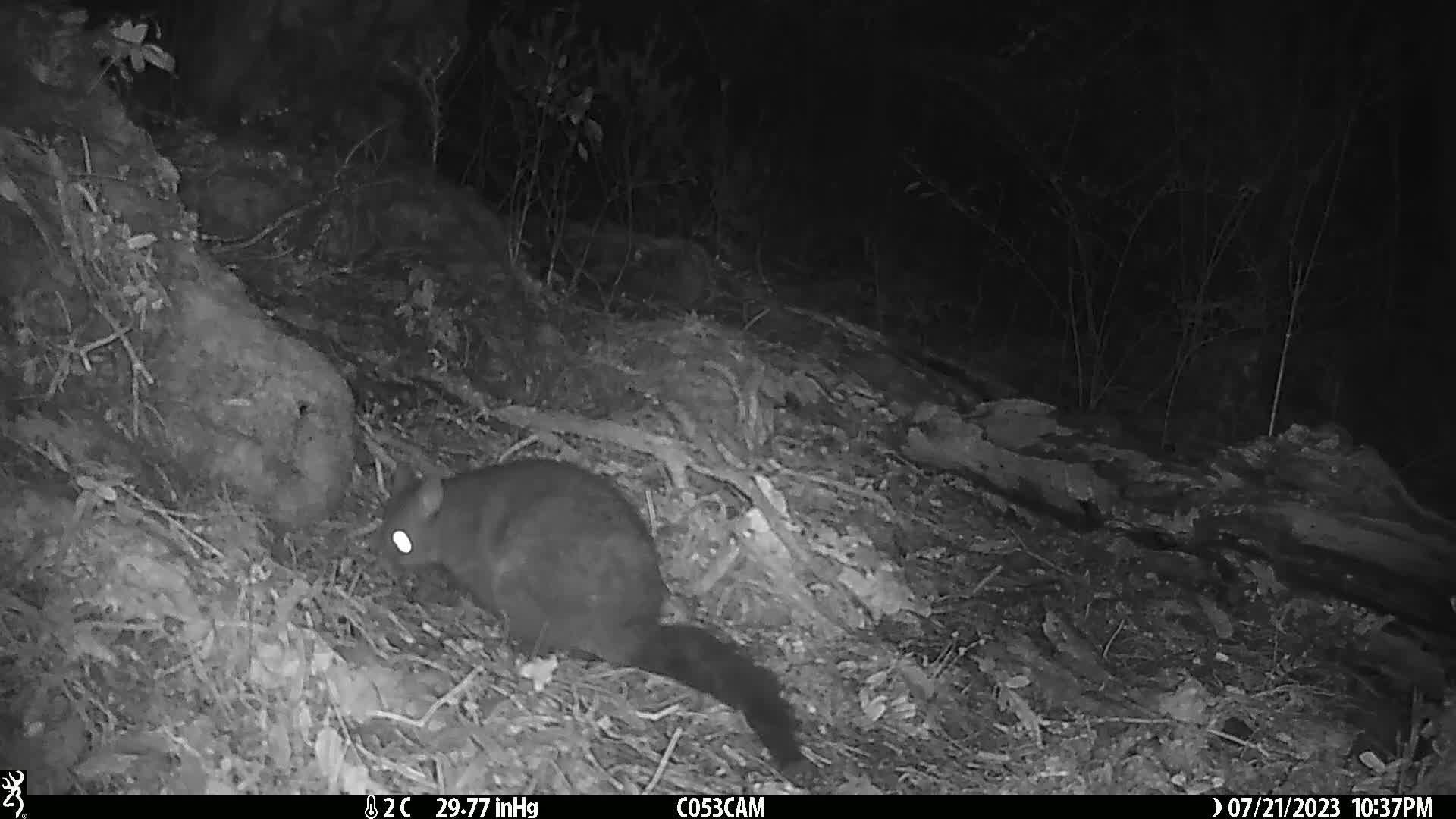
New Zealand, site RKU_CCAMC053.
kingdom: Animalia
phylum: Chordata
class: Mammalia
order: Diprotodontia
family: Phalangeridae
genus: Trichosurus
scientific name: Trichosurus vulpecula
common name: common brushtail possum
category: possum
Possum (common brushtail possum) (Trichosurus vulpecula).